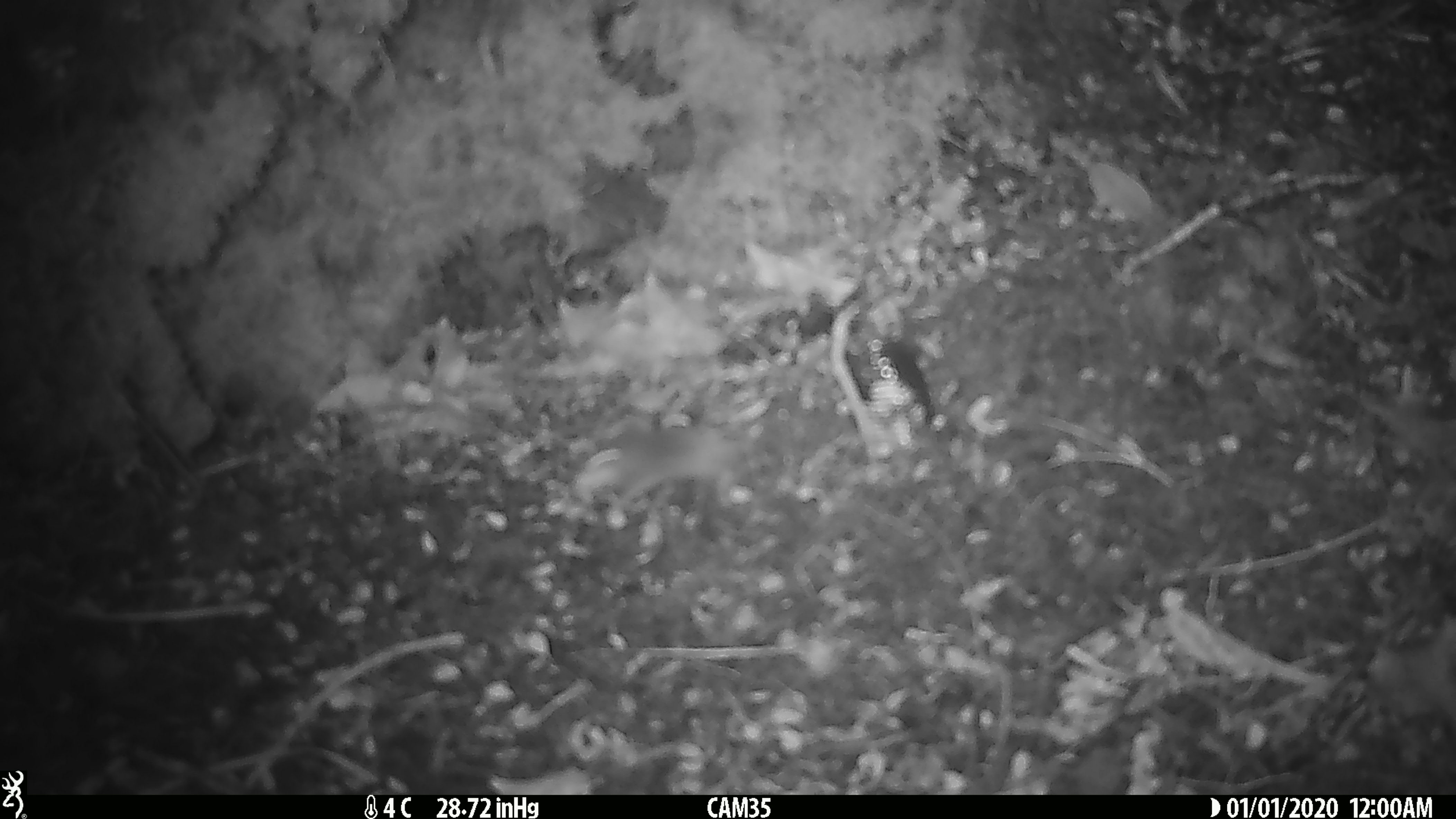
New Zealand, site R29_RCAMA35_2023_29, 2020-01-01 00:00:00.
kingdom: Animalia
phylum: Chordata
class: Mammalia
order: Rodentia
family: Muridae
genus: Mus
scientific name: Mus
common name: mouse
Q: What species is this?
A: Mouse (Mus).